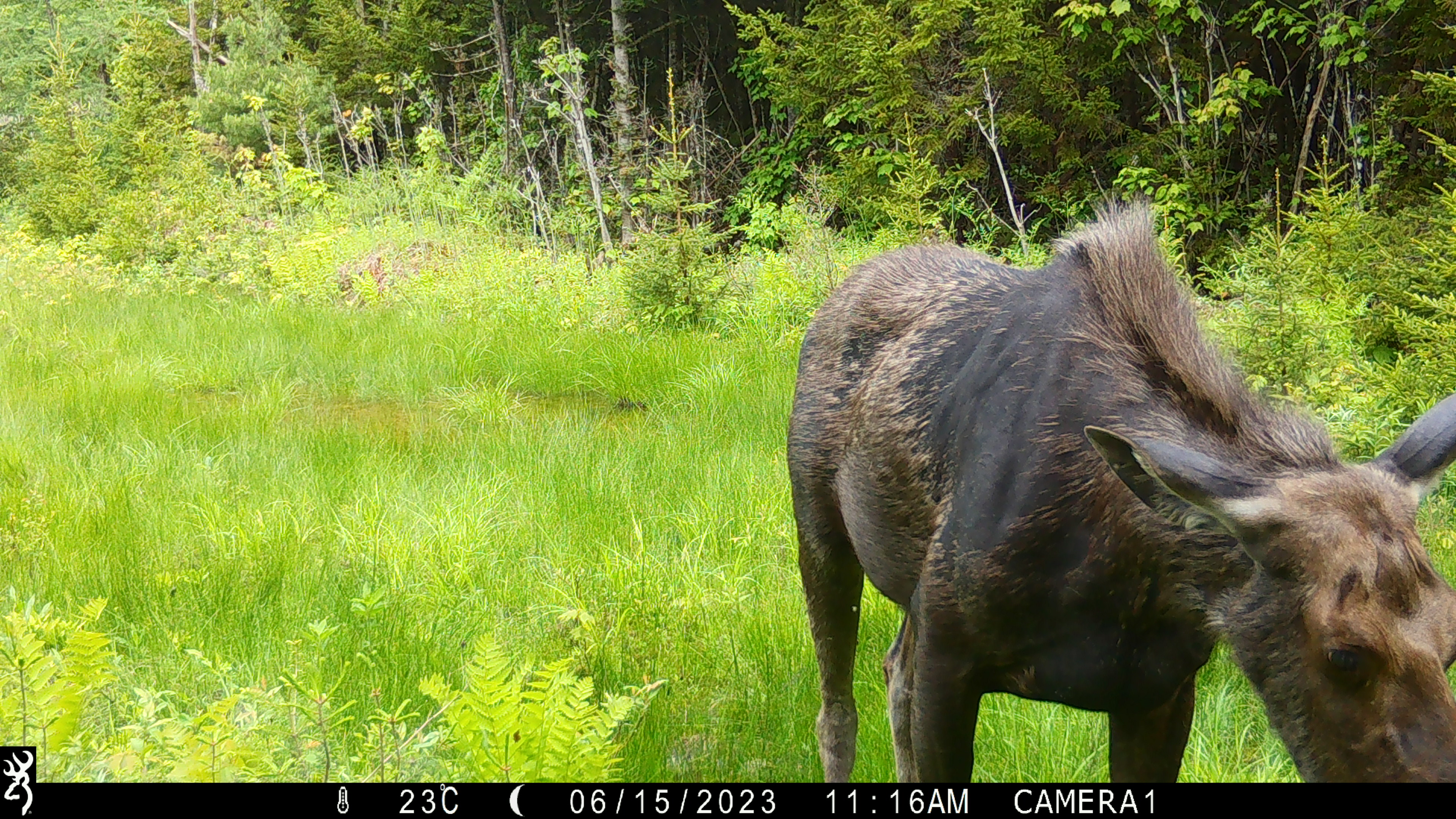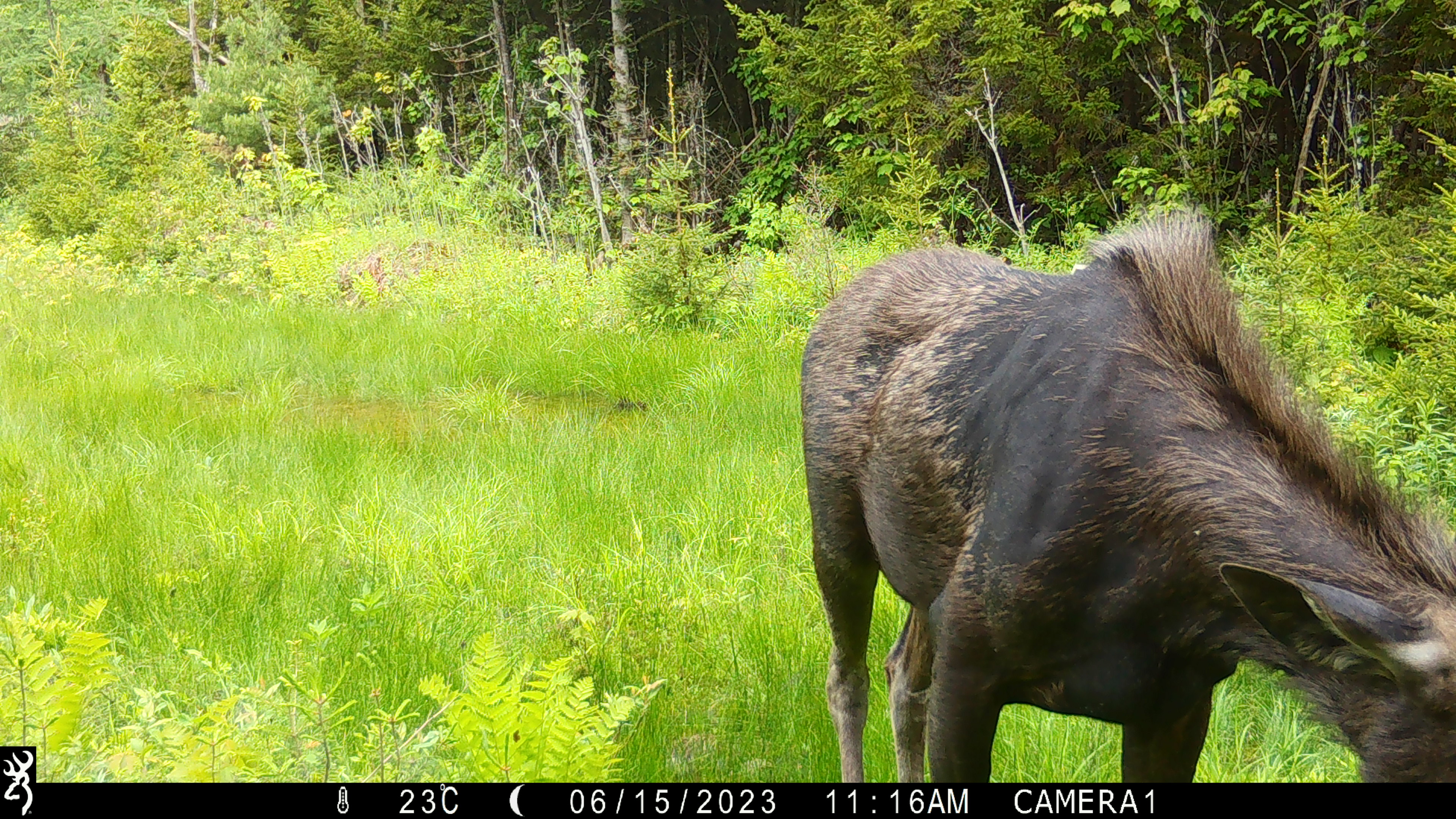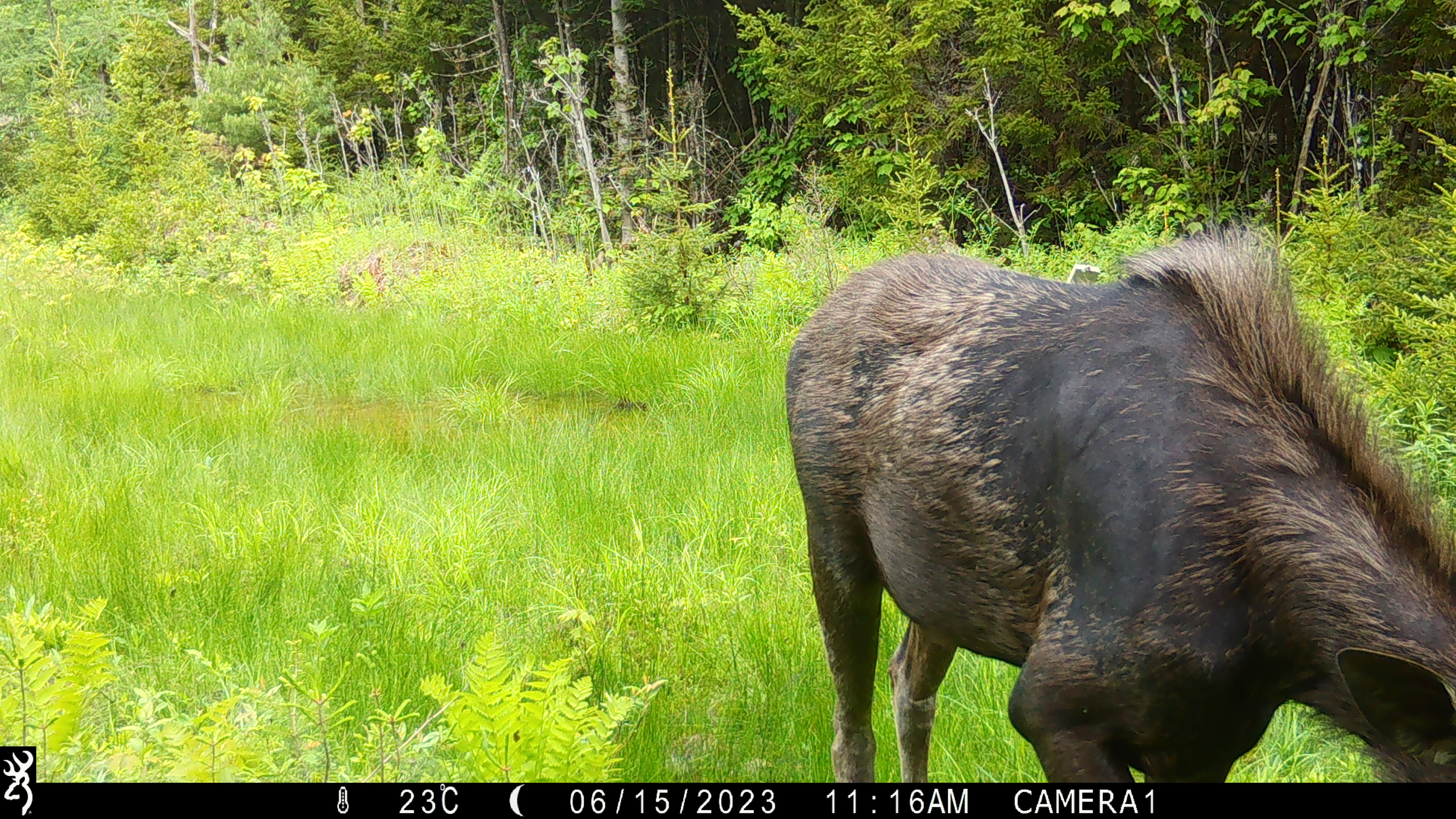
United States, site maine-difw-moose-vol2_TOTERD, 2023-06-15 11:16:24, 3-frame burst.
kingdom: Animalia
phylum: Chordata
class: Mammalia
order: Artiodactyla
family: Cervidae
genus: Alces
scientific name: Alces alces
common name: moose